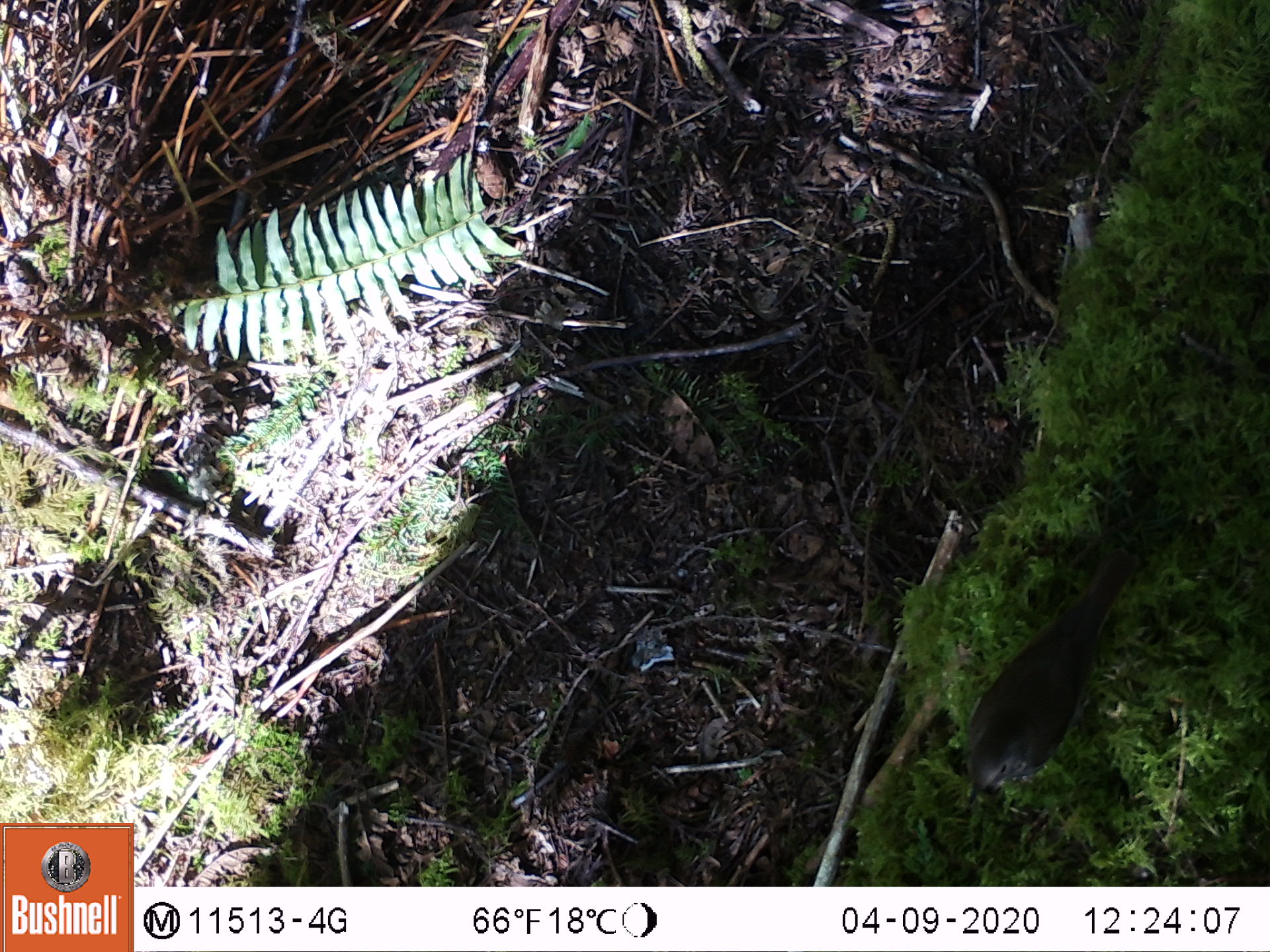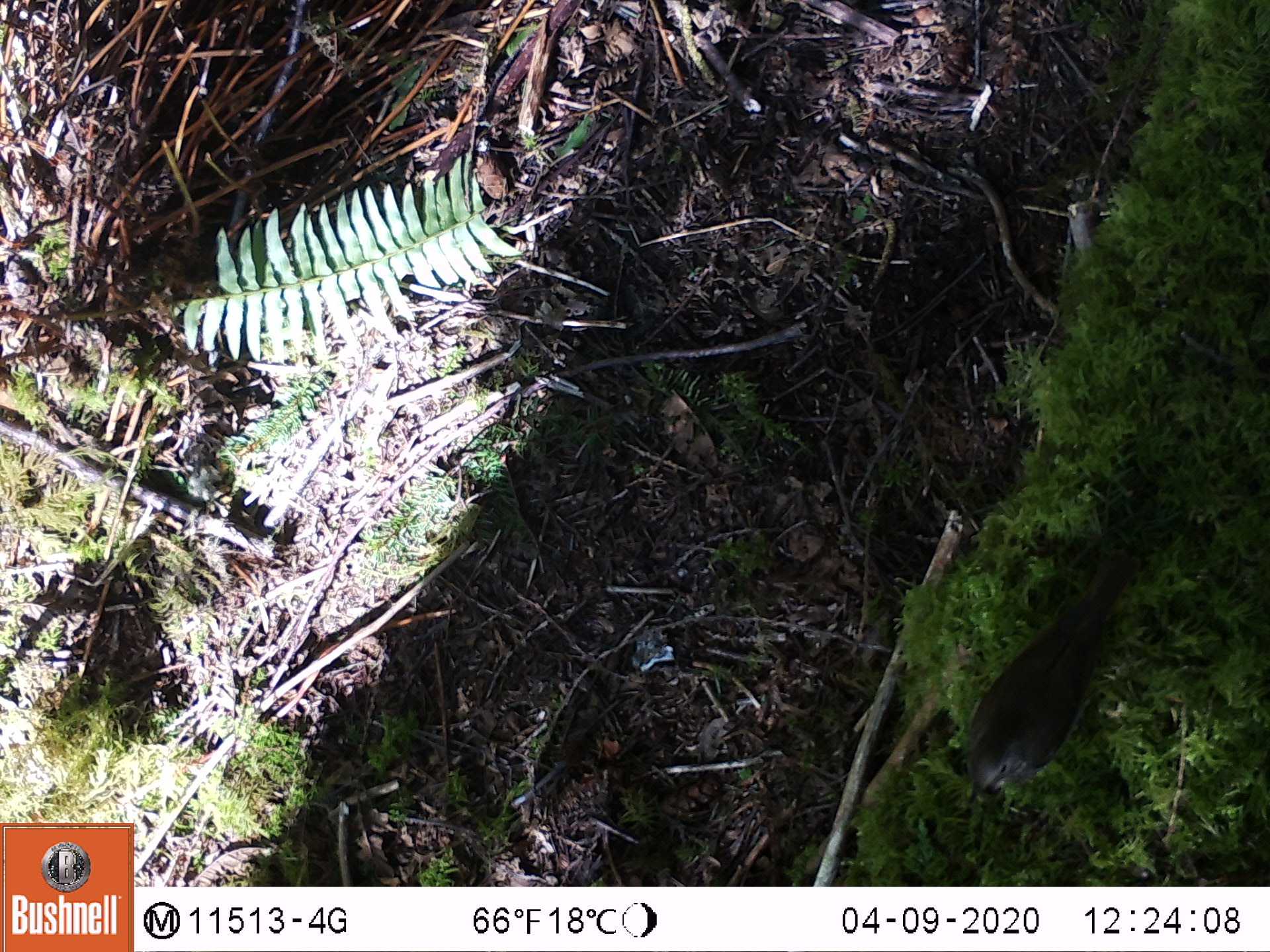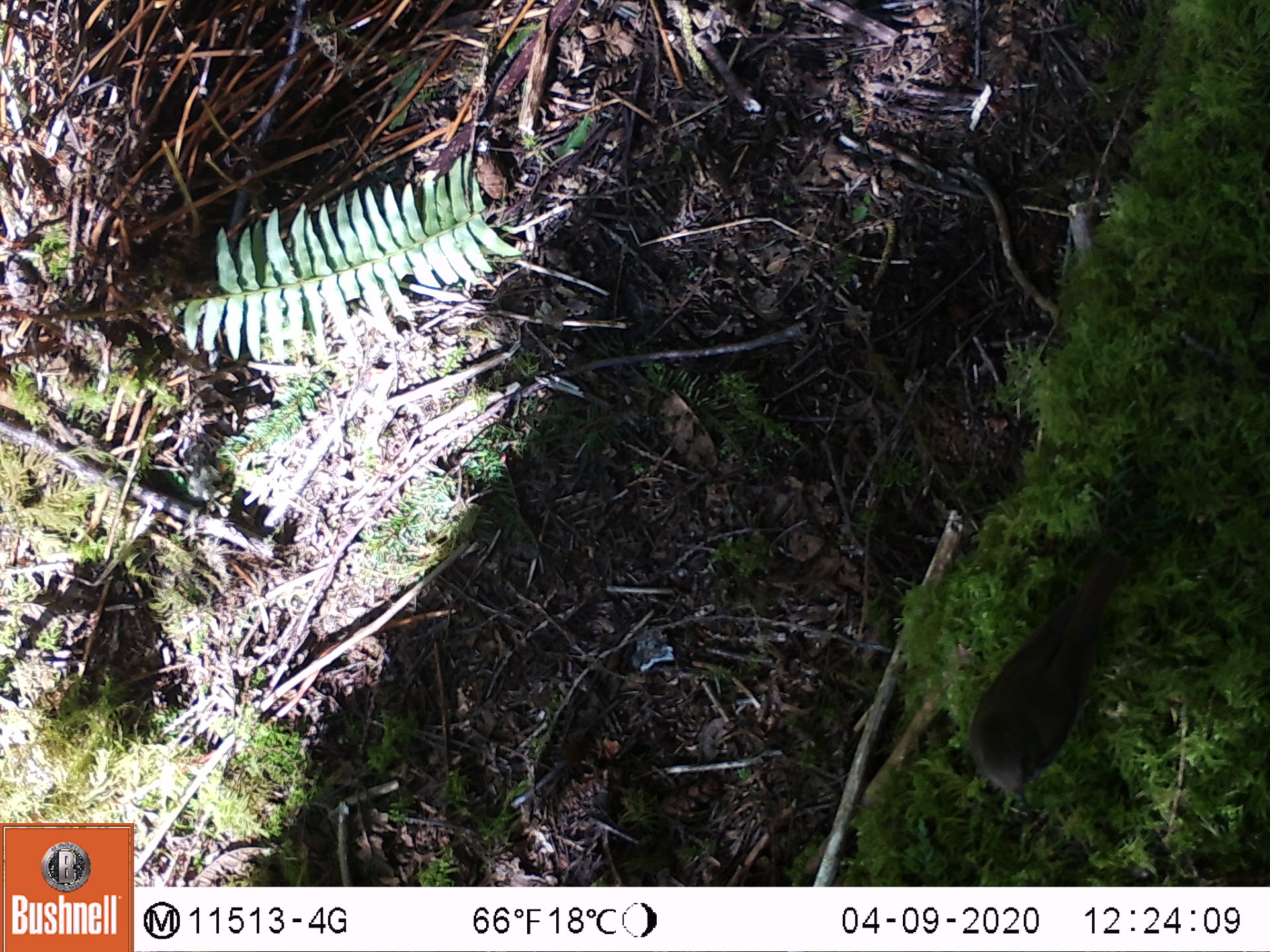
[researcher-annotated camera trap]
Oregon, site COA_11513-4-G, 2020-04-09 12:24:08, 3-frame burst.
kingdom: Animalia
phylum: Chordata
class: Aves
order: Passeriformes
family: Turdidae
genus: Catharus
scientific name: Catharus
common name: brown thrushes and nightingale-thrushes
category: catharus species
Catharus species (brown thrushes and nightingale-thrushes) (Catharus).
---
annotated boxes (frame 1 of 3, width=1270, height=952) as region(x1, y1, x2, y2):
catharus species: region(961, 550, 1134, 800)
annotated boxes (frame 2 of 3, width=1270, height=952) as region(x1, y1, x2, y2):
catharus species: region(959, 552, 1129, 808)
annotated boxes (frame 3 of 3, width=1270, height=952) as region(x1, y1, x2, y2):
catharus species: region(965, 550, 1121, 808)